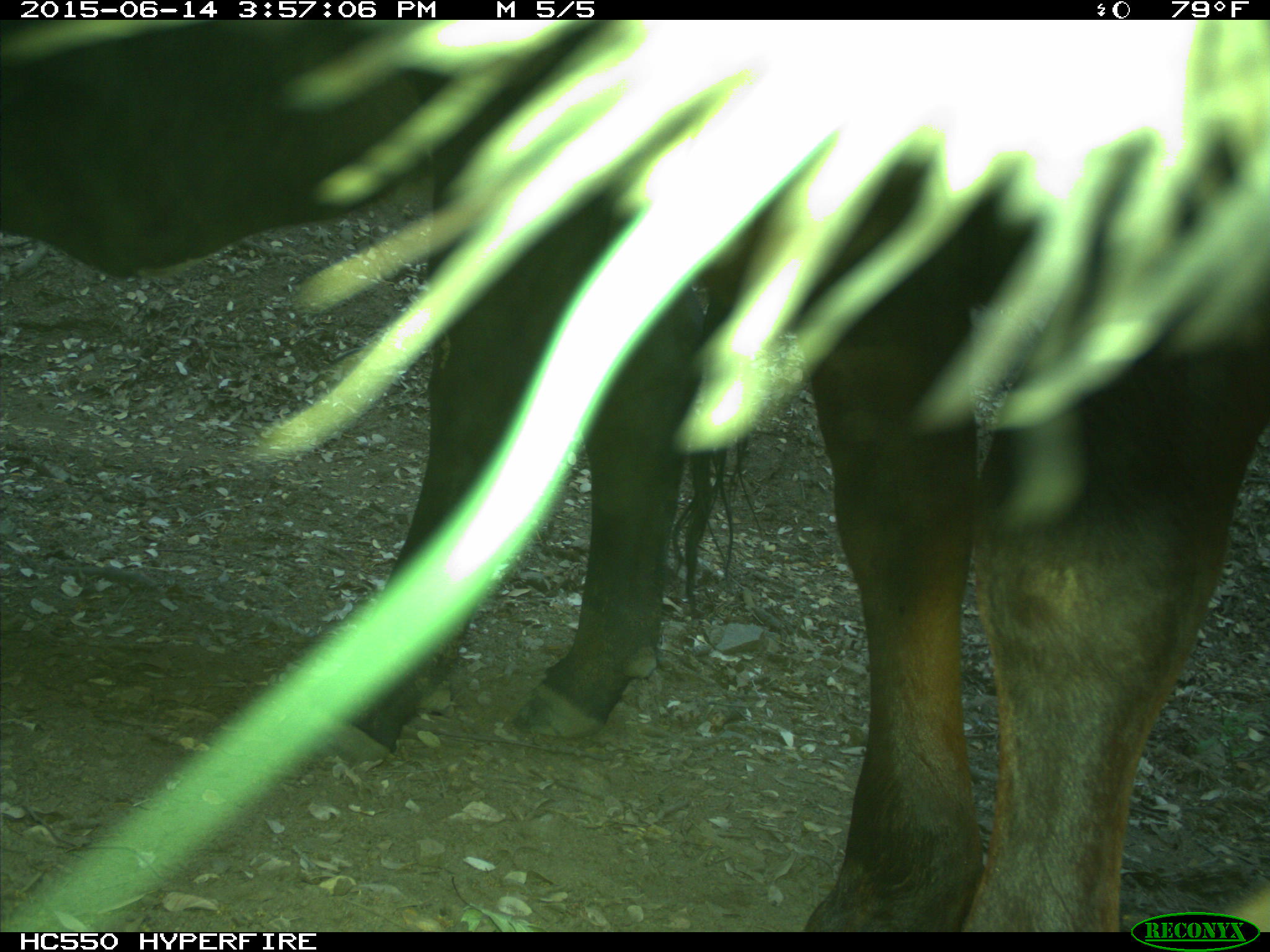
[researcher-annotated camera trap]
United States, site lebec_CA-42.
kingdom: Animalia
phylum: Chordata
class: Mammalia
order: Artiodactyla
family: Bovidae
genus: Bos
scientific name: Bos taurus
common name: domestic cow